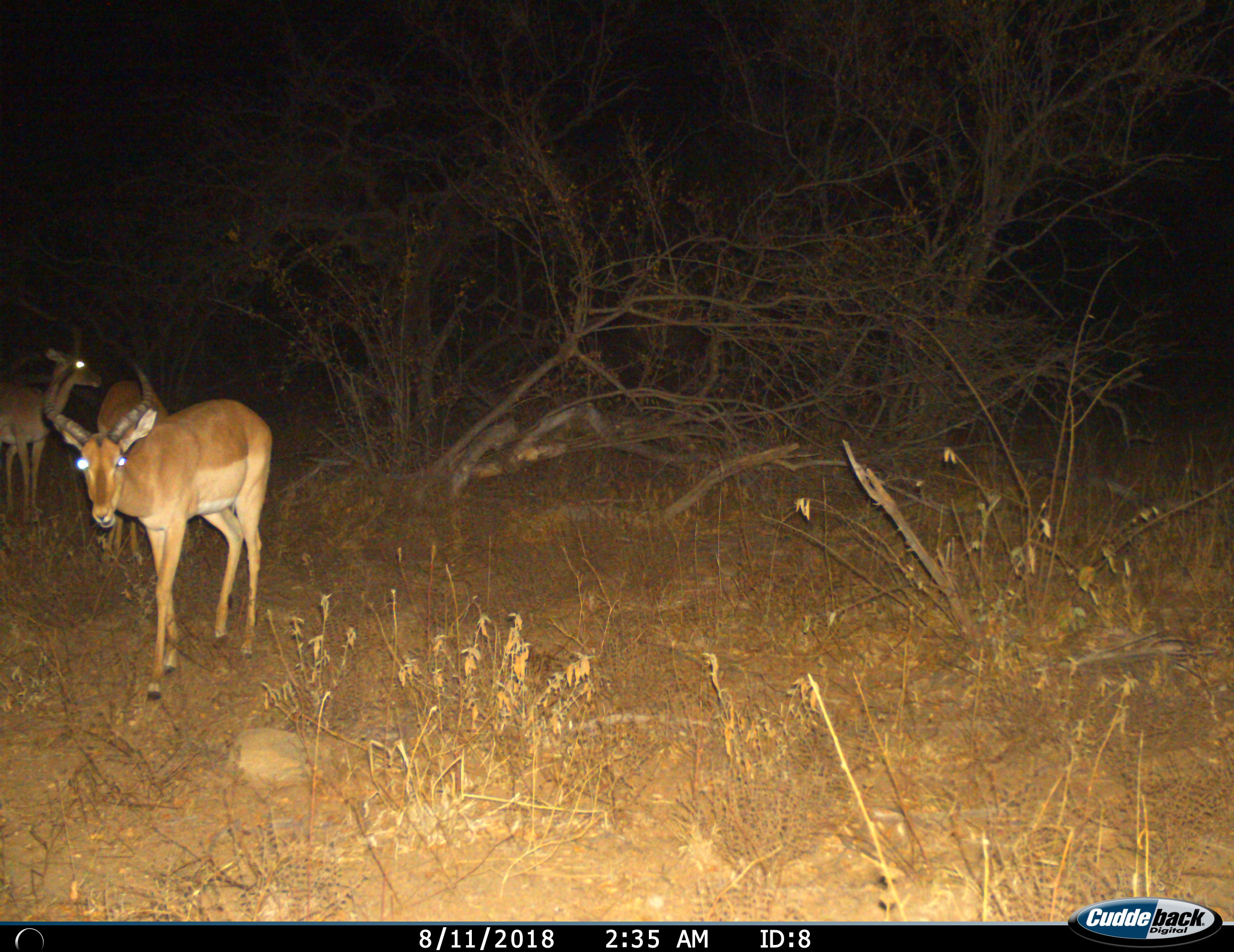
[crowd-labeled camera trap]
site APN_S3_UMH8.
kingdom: Animalia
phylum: Chordata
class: Mammalia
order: Artiodactyla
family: Bovidae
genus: Aepyceros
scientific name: Aepyceros melampus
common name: impala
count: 3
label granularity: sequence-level